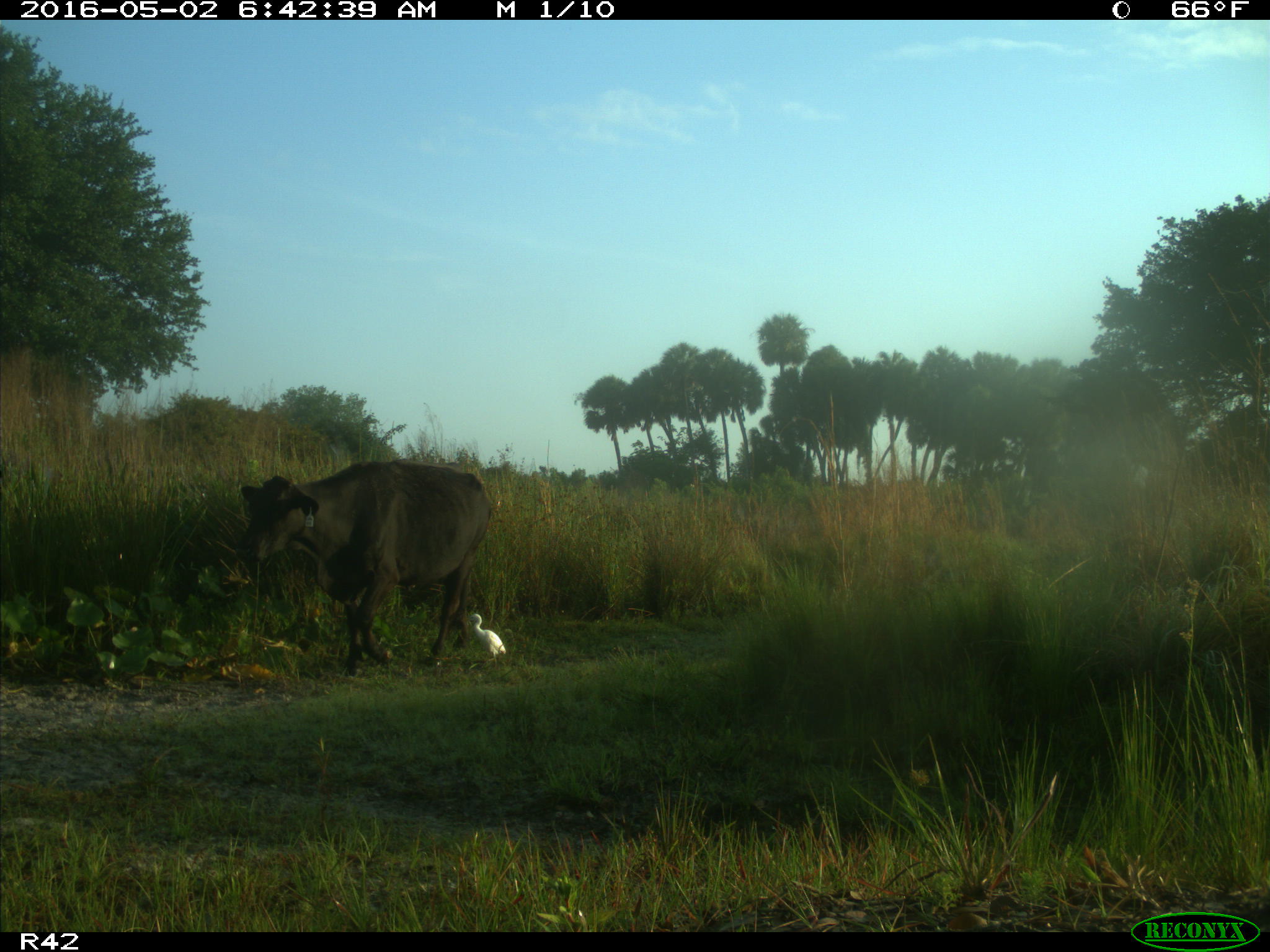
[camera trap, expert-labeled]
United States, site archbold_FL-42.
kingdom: Animalia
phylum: Chordata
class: Mammalia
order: Artiodactyla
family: Bovidae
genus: Bos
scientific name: Bos taurus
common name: domestic cow